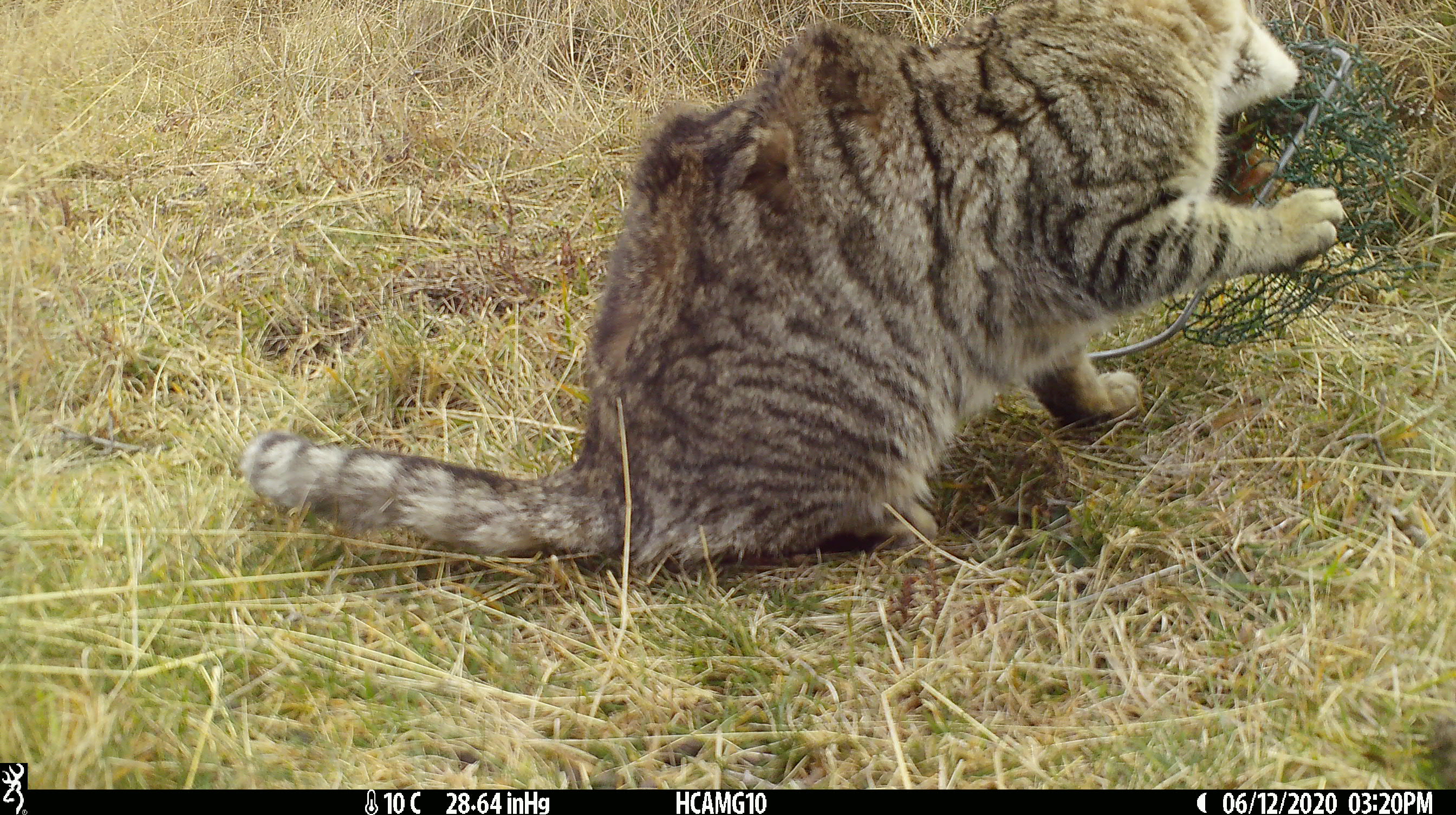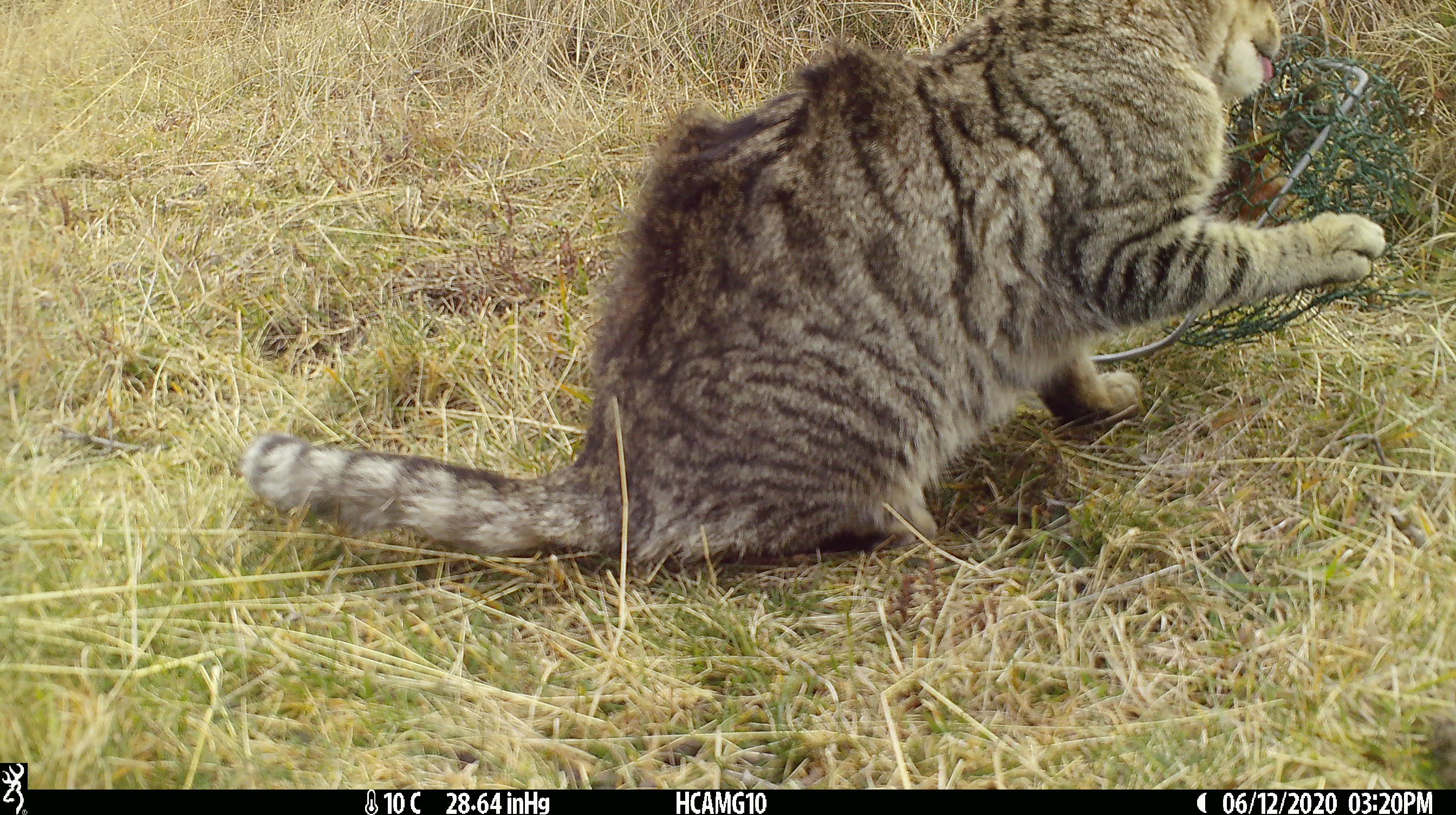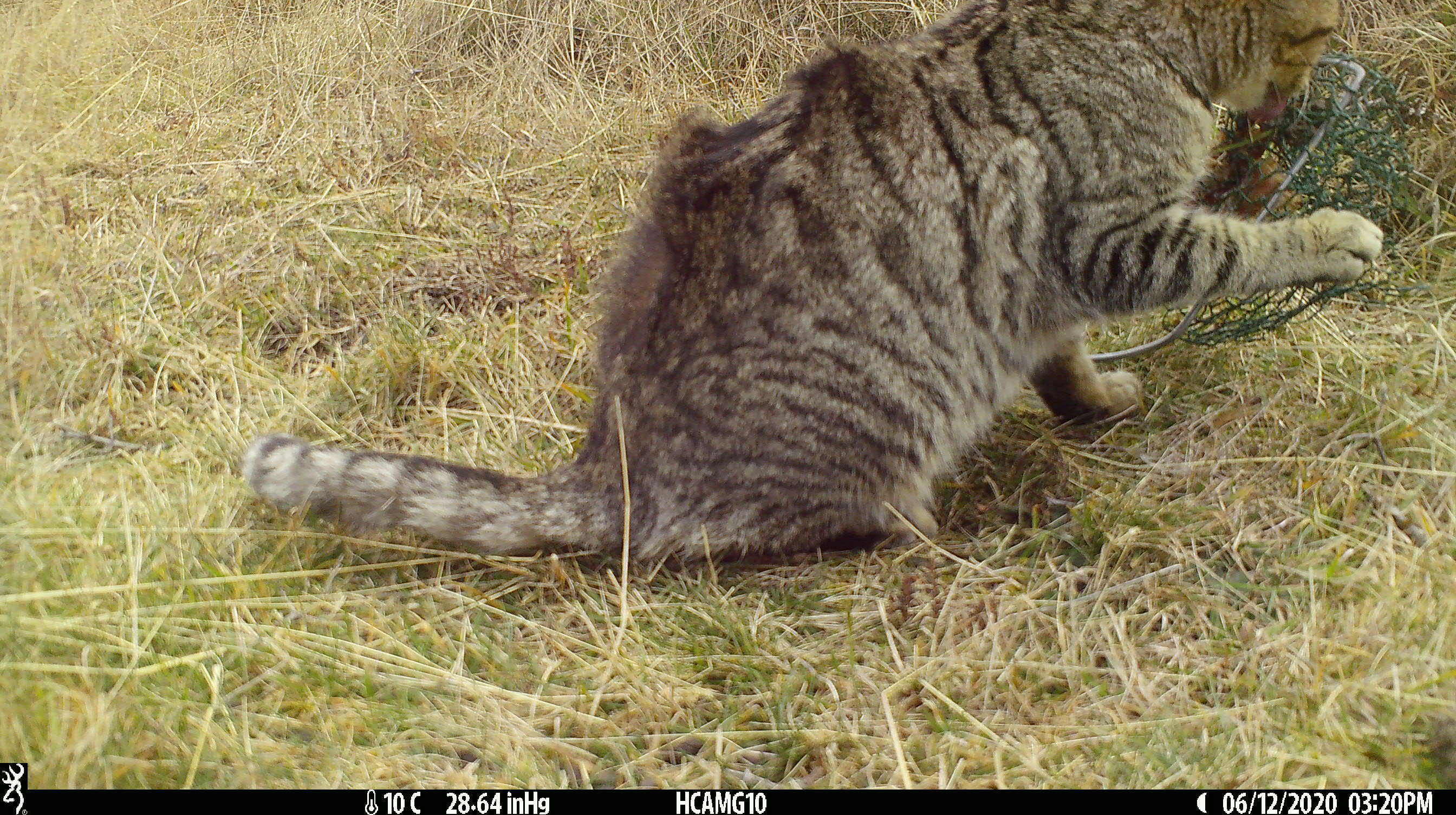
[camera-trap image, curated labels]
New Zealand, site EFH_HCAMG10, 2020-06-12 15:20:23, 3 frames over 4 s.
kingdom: Animalia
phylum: Chordata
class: Mammalia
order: Carnivora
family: Felidae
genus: Felis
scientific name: Felis catus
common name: domestic cat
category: cat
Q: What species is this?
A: Cat (domestic cat) (Felis catus).